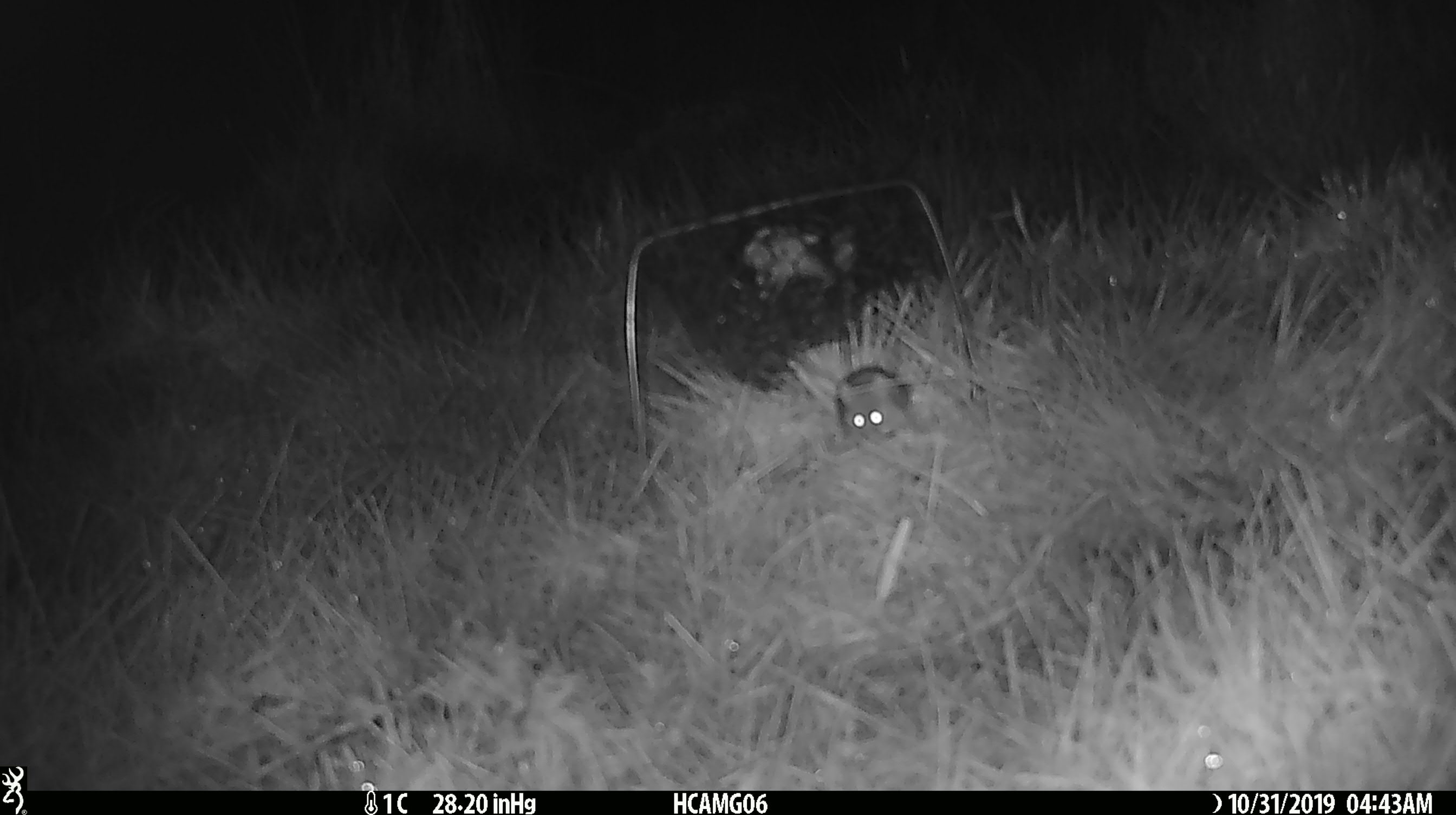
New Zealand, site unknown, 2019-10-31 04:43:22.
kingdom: Animalia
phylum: Chordata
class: Mammalia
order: Rodentia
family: Muridae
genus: Mus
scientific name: Mus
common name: mouse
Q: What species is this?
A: Mouse (Mus).